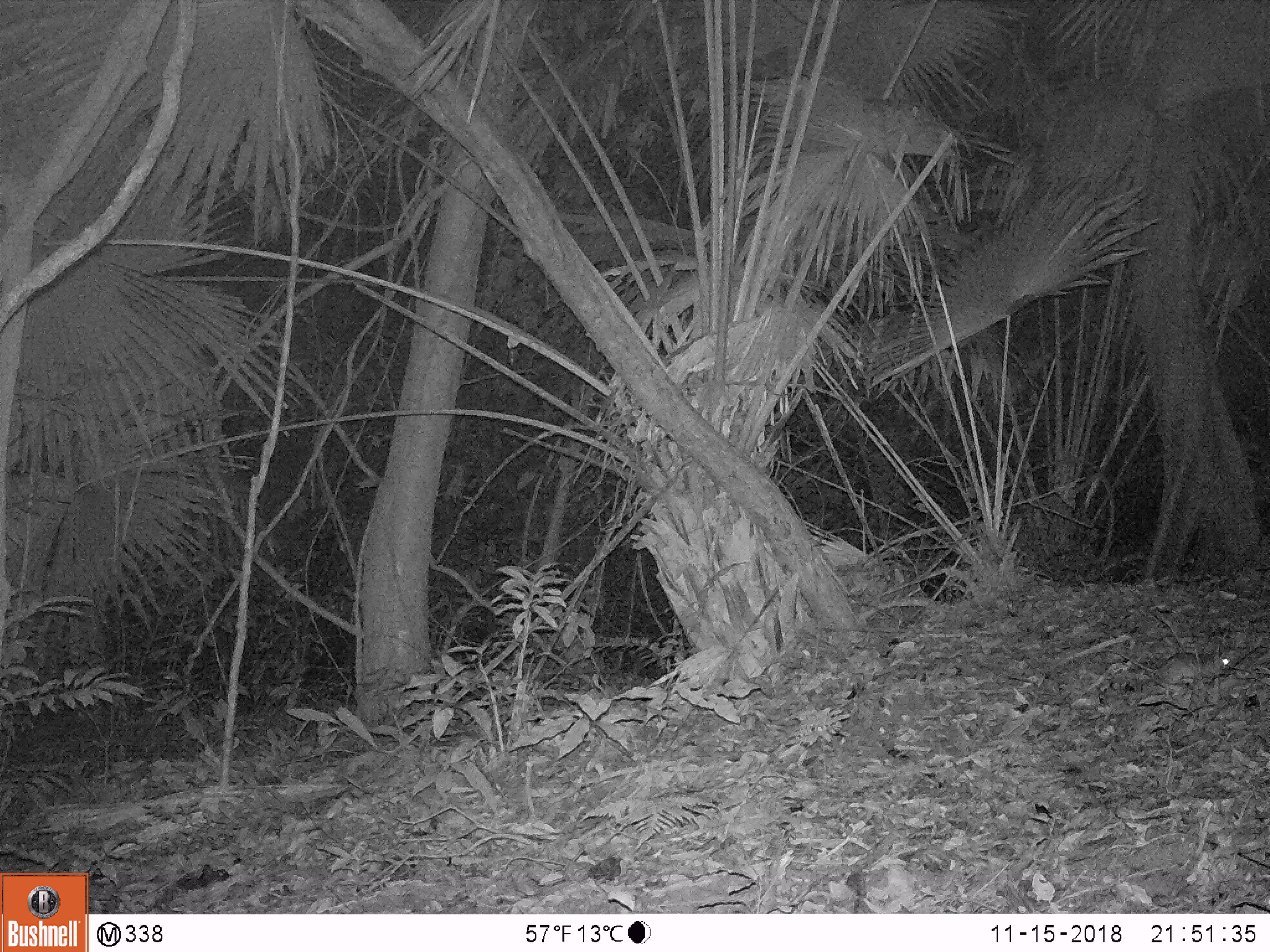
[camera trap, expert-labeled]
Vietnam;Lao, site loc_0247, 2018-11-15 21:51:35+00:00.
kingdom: Animalia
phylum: Chordata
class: Mammalia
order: Rodentia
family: Muridae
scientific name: Muridae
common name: old-world mice and rats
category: unidentified murid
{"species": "unidentified murid (old-world mice and rats) (Muridae)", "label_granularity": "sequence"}